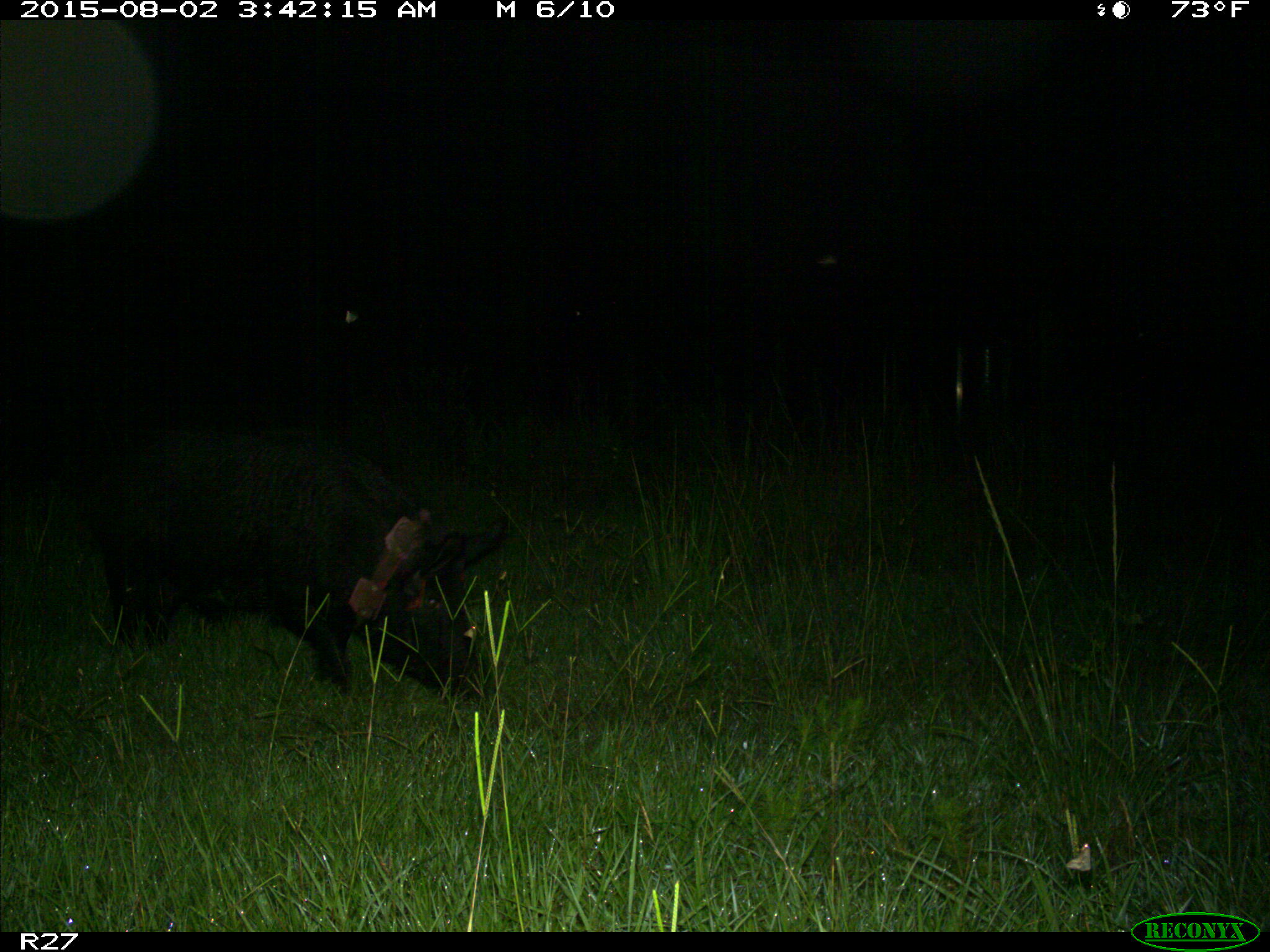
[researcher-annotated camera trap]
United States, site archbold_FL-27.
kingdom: Animalia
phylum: Chordata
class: Mammalia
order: Artiodactyla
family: Suidae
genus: Sus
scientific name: Sus scrofa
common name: wild boar